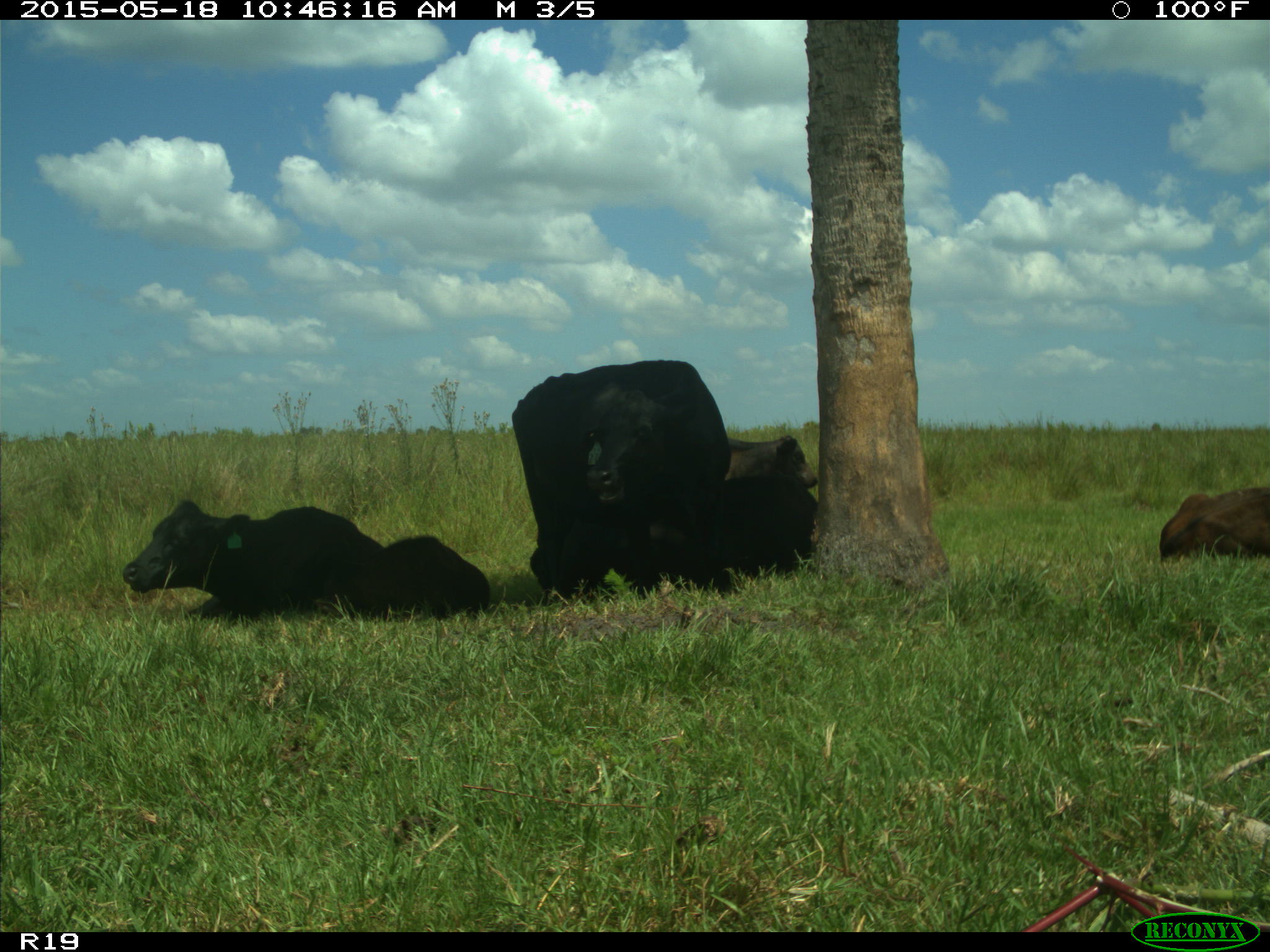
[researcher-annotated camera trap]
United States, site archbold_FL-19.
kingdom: Animalia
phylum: Chordata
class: Mammalia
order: Artiodactyla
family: Bovidae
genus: Bos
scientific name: Bos taurus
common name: domestic cow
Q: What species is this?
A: Bos taurus (domestic cow).